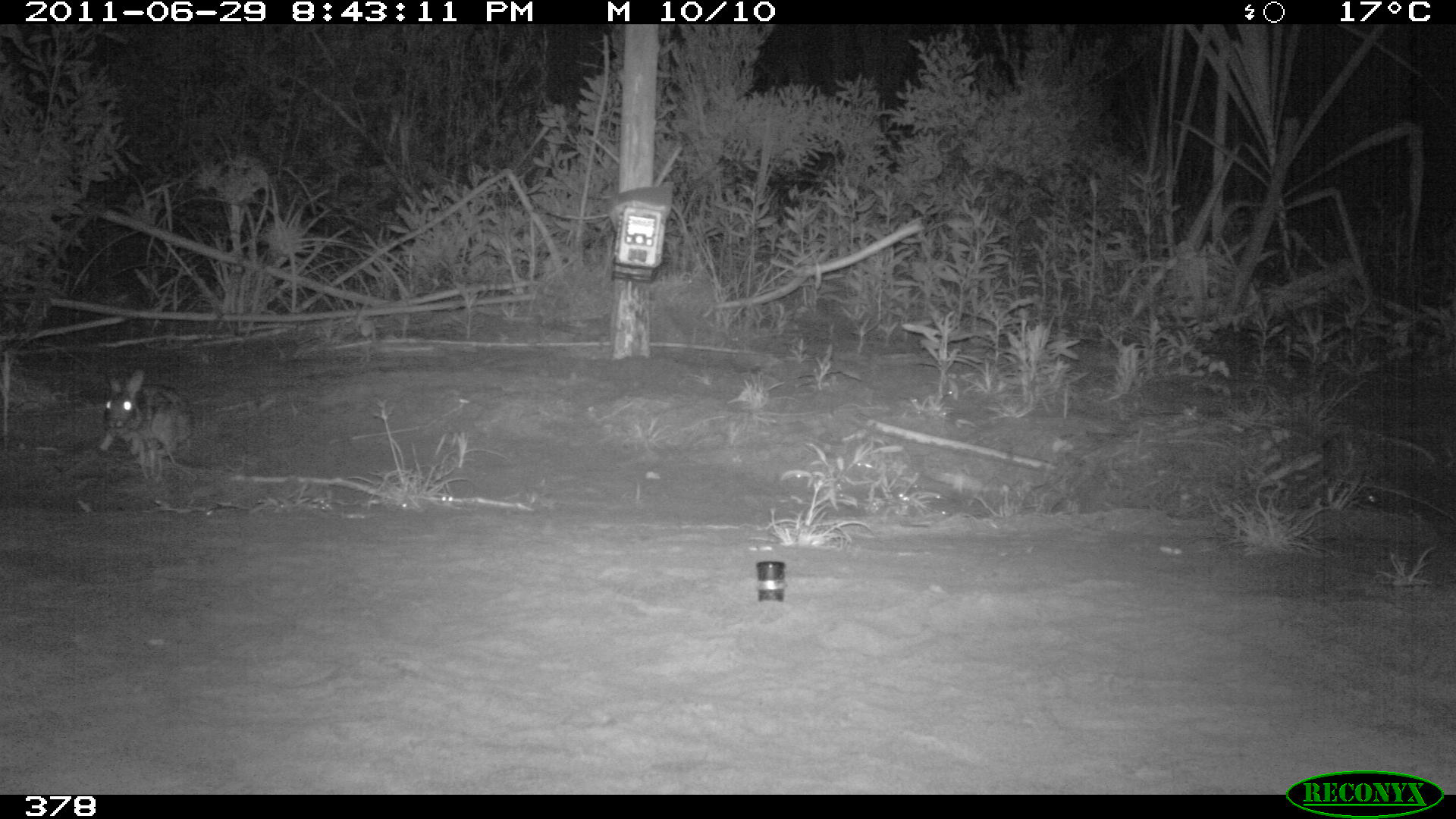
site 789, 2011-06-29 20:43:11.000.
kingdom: Animalia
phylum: Chordata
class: Mammalia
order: Lagomorpha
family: Leporidae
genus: Sylvilagus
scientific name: Sylvilagus brasiliensis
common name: tapeti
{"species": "Sylvilagus brasiliensis (tapeti)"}